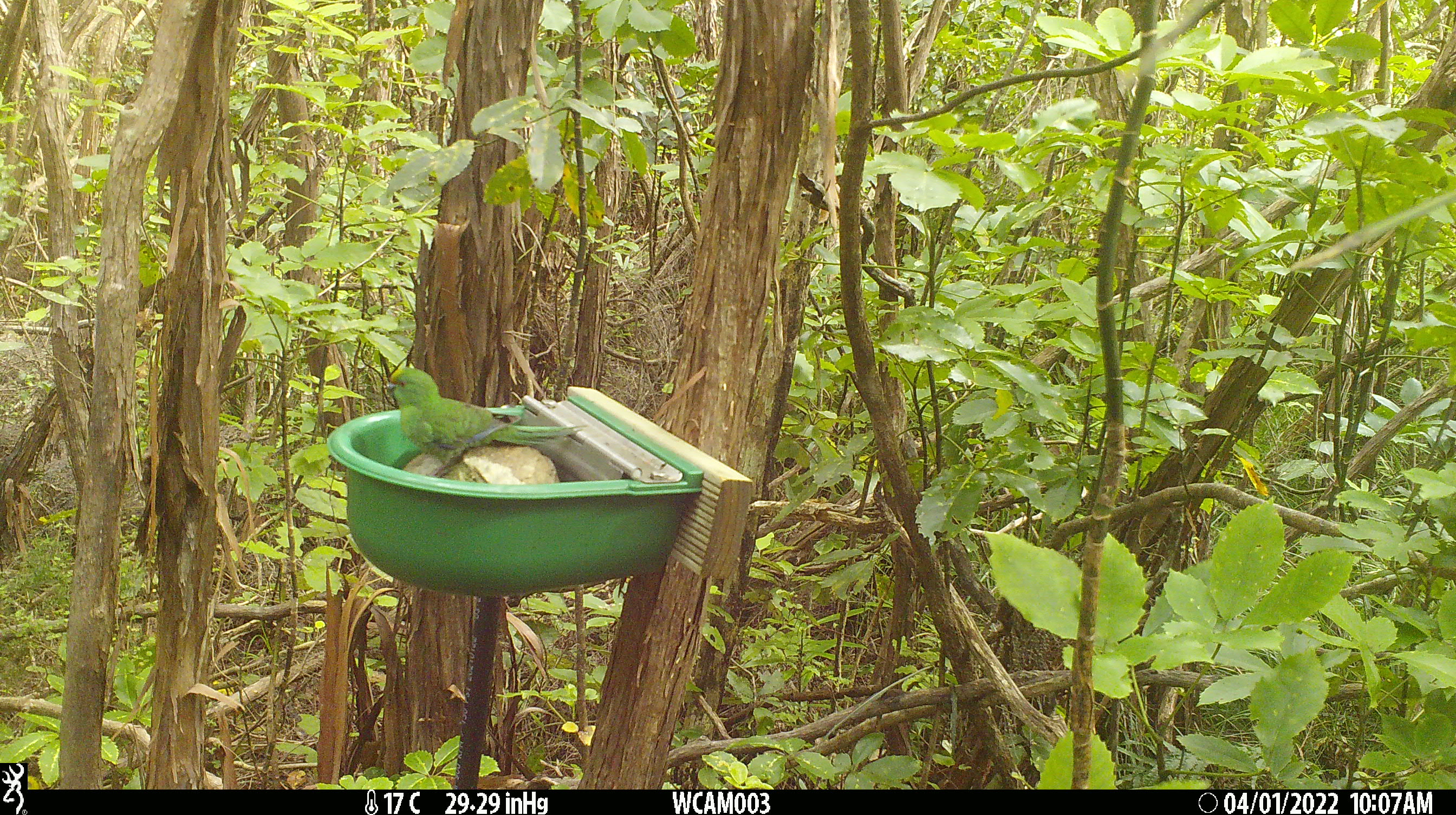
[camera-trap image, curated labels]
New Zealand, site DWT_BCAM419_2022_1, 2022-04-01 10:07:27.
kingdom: Animalia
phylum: Chordata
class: Aves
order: Psittaciformes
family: Psittaculidae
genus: Cyanoramphus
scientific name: Cyanoramphus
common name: parakeet